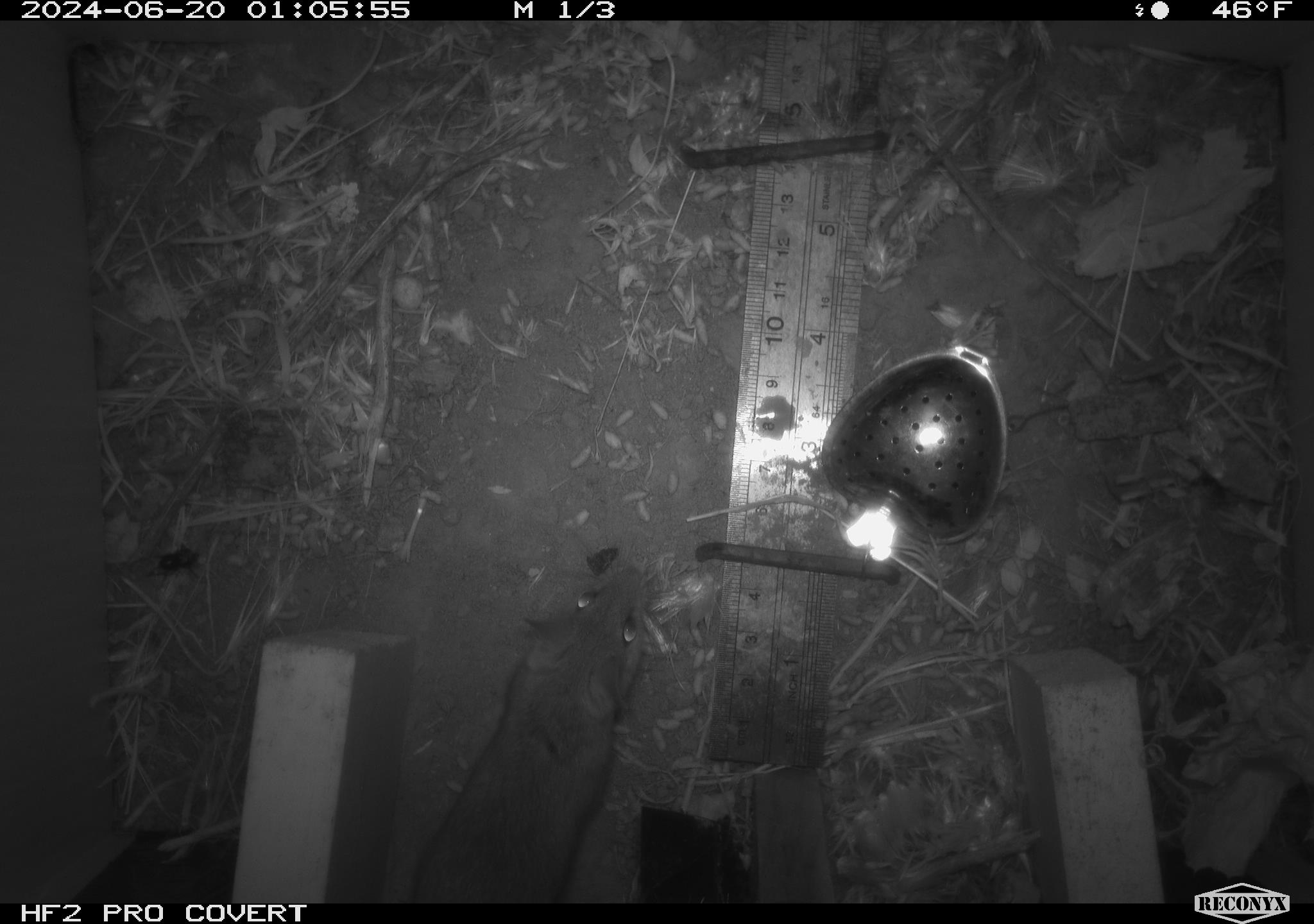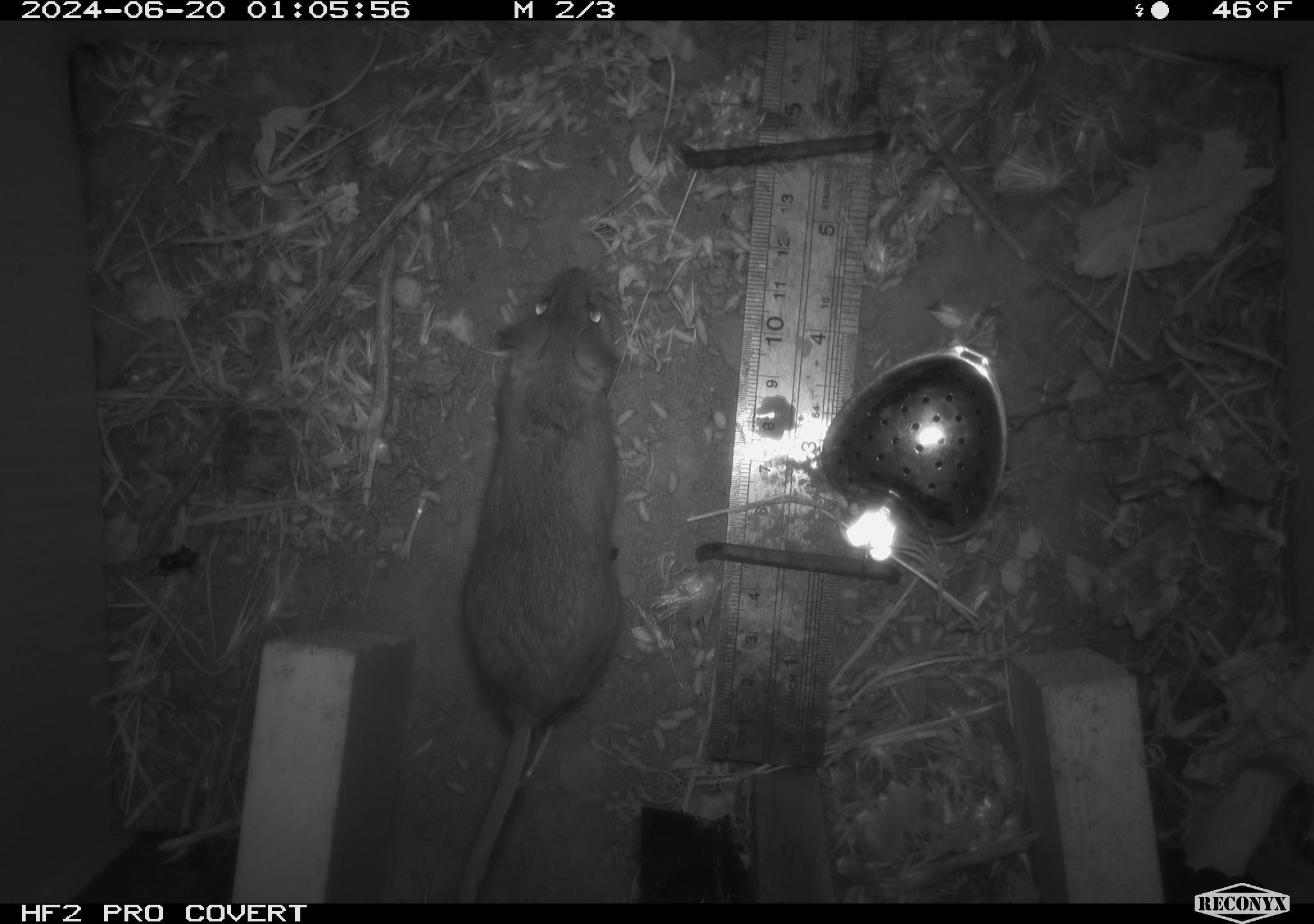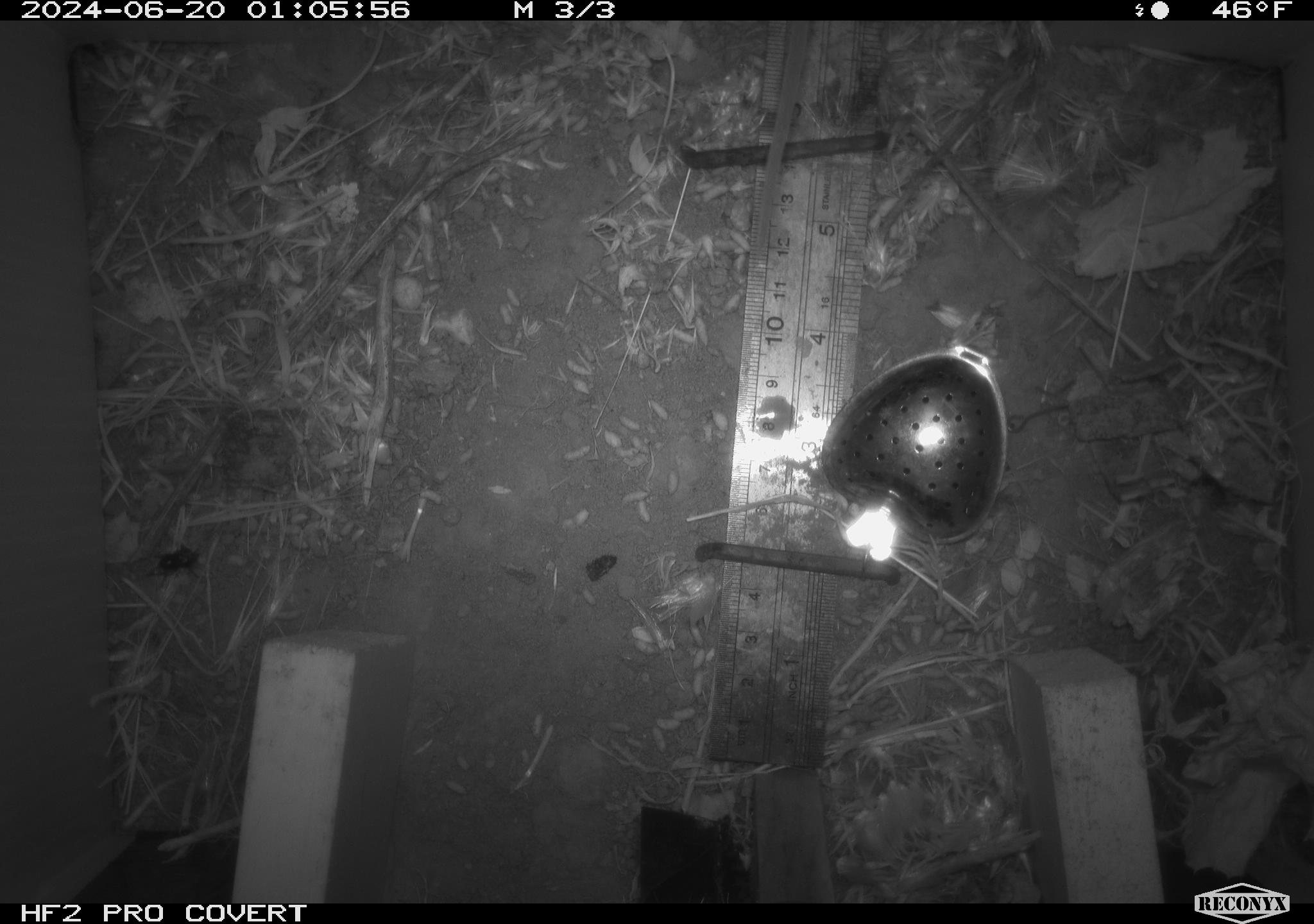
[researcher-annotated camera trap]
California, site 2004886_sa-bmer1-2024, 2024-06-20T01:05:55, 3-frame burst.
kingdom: Animalia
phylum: Chordata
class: Mammalia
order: Rodentia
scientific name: Rodentia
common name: mouse species